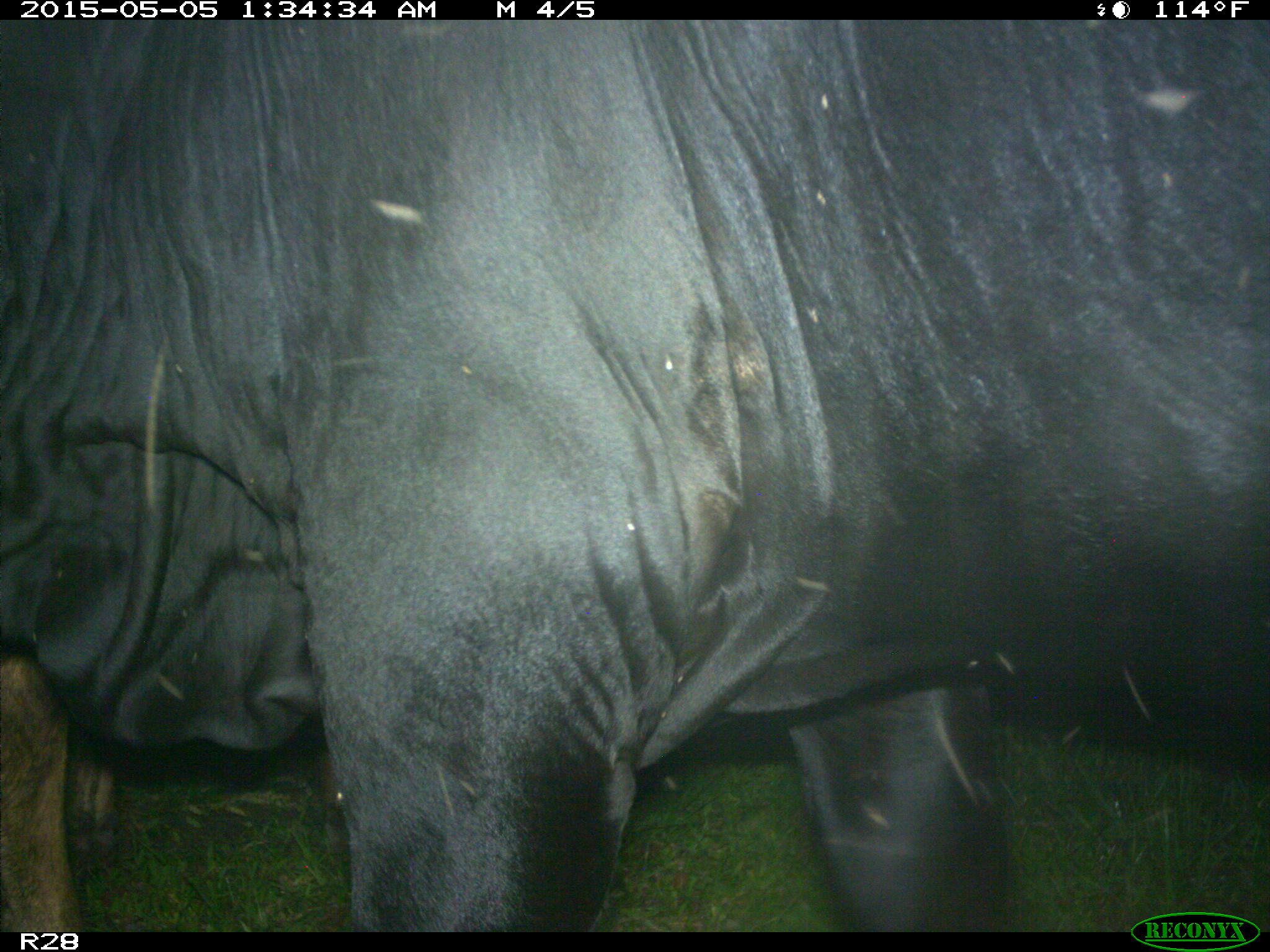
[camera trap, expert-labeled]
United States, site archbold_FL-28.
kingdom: Animalia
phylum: Chordata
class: Mammalia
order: Artiodactyla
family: Bovidae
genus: Bos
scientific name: Bos taurus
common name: domestic cow